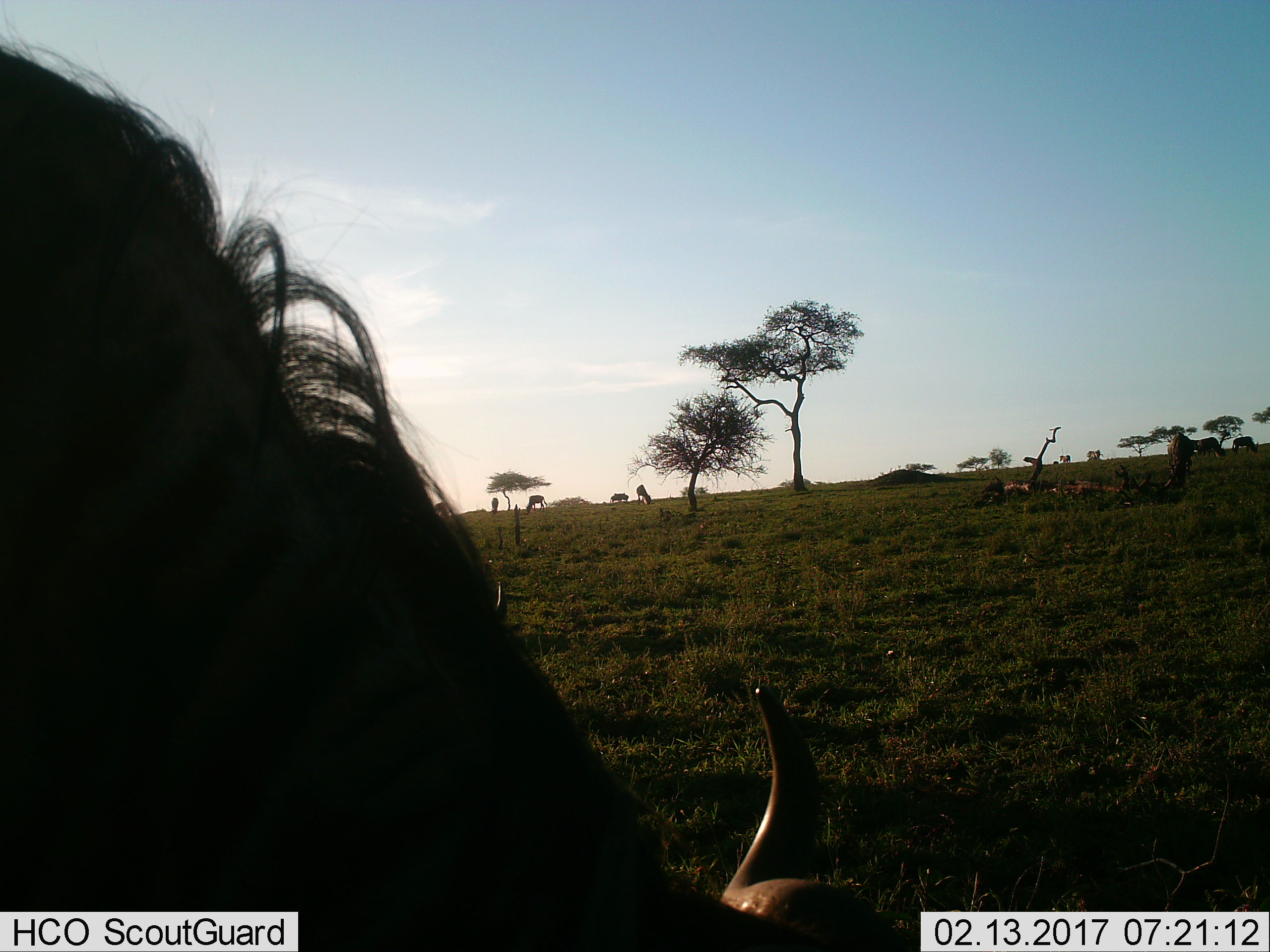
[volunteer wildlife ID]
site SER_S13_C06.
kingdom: Animalia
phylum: Chordata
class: Mammalia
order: Artiodactyla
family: Bovidae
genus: Connochaetes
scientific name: Connochaetes taurinus taurinus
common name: blue wildebeest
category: wildebeestblue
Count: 6.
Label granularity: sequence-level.